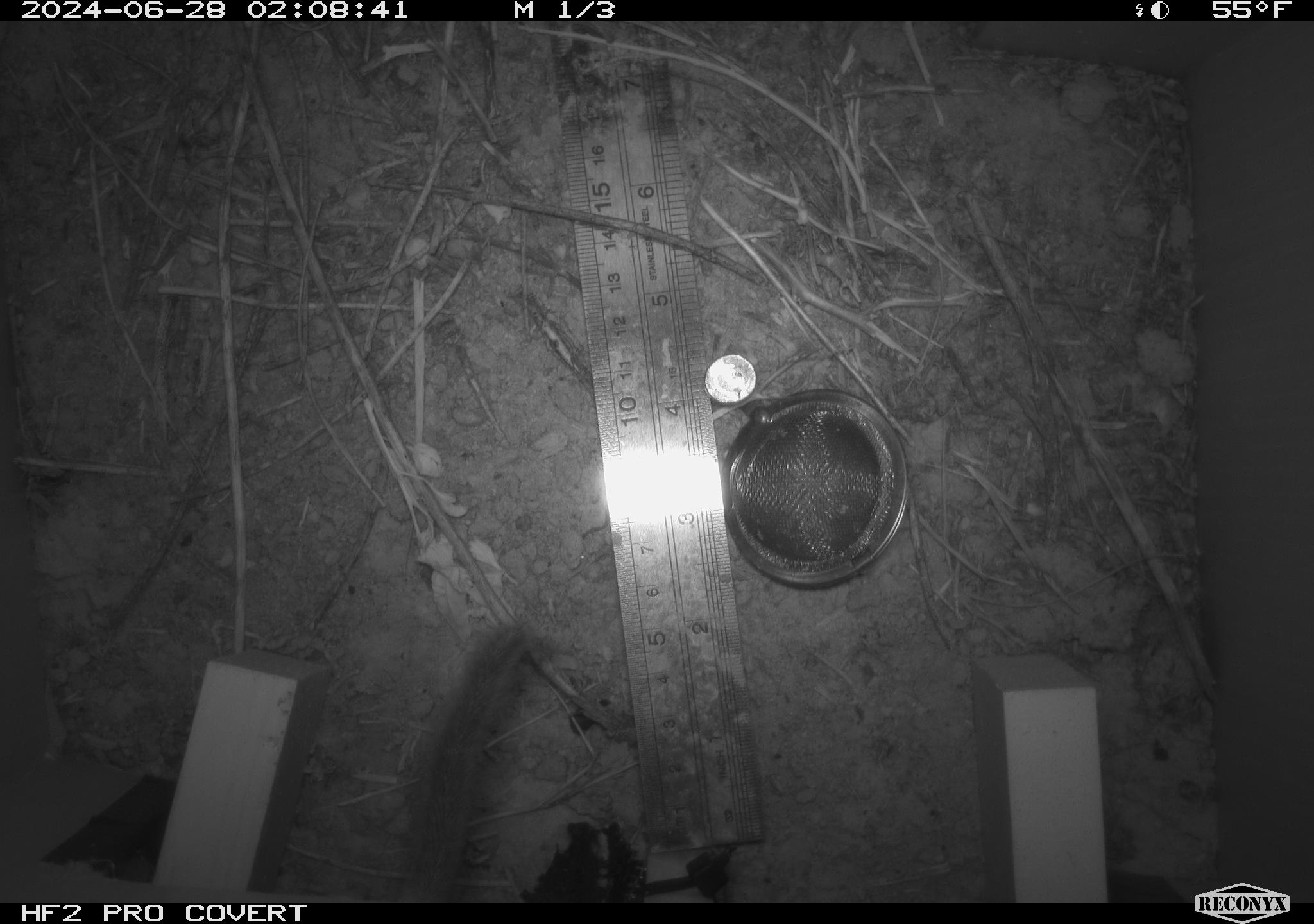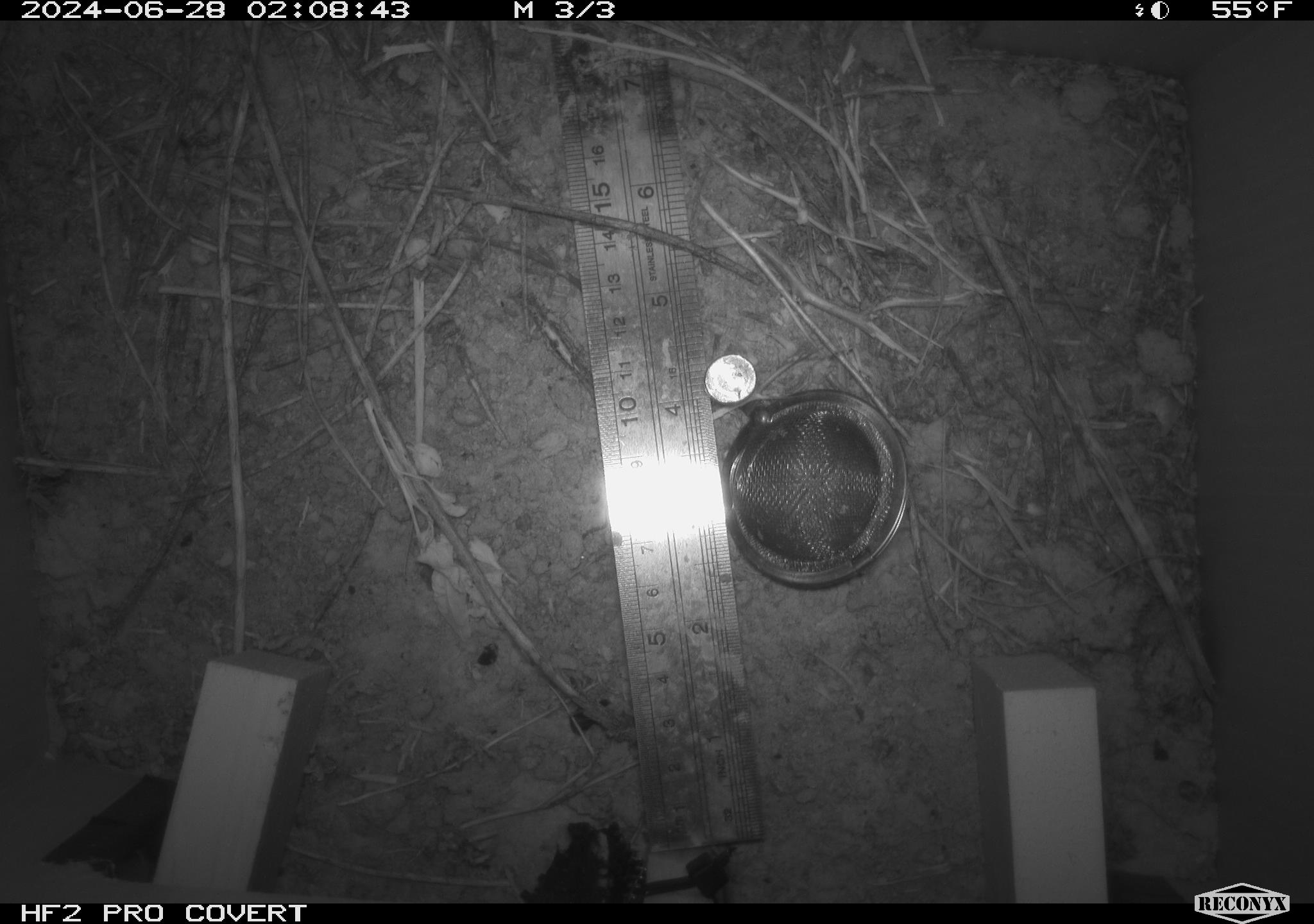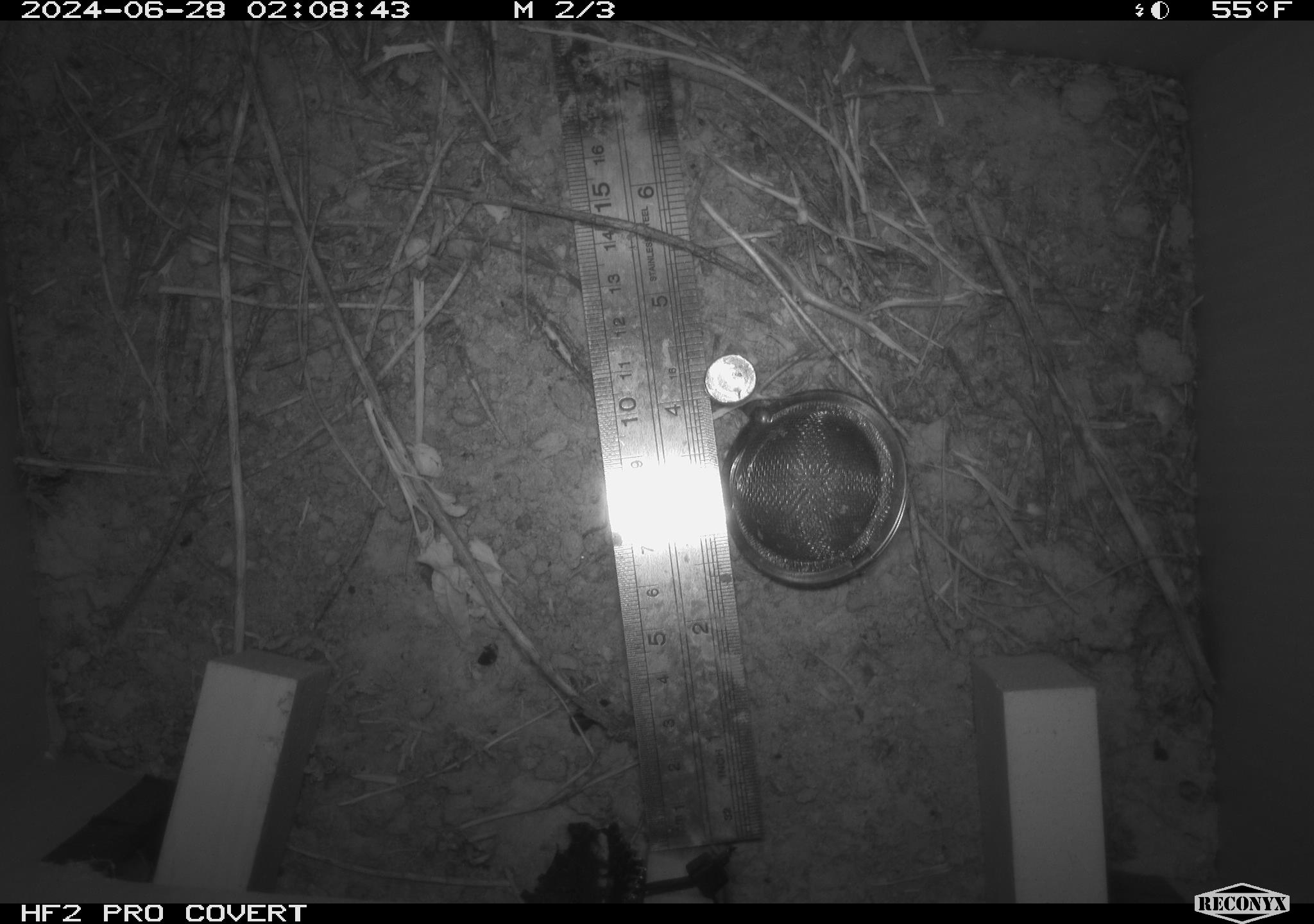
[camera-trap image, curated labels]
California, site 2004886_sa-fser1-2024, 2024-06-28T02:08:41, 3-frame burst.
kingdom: Animalia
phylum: Chordata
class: Mammalia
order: Rodentia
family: Cricetidae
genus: Neotoma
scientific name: Neotoma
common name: pack rat or woodrat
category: neotoma species